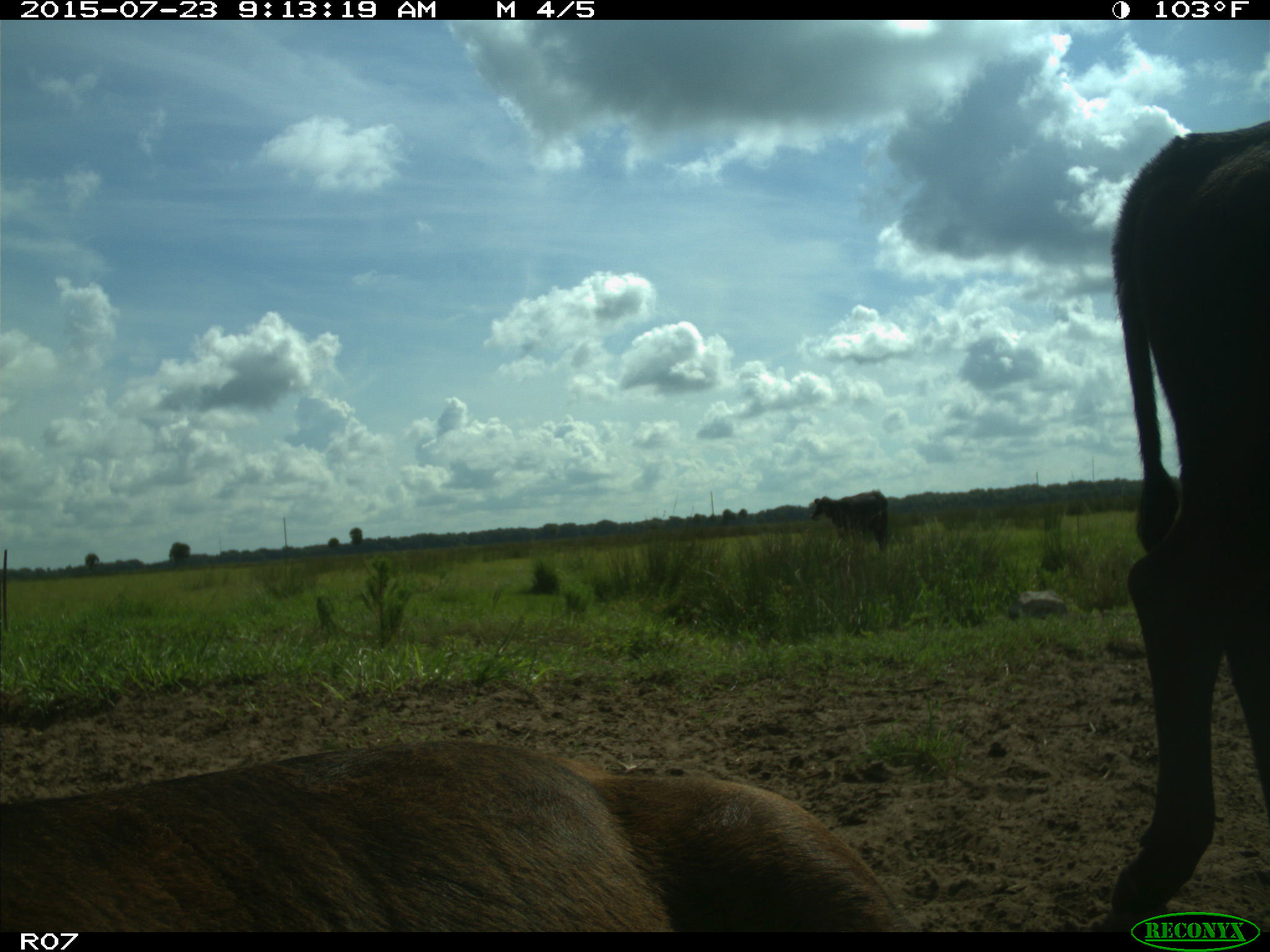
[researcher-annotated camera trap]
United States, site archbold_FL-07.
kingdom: Animalia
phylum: Chordata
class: Mammalia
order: Artiodactyla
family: Bovidae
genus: Bos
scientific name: Bos taurus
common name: domestic cow